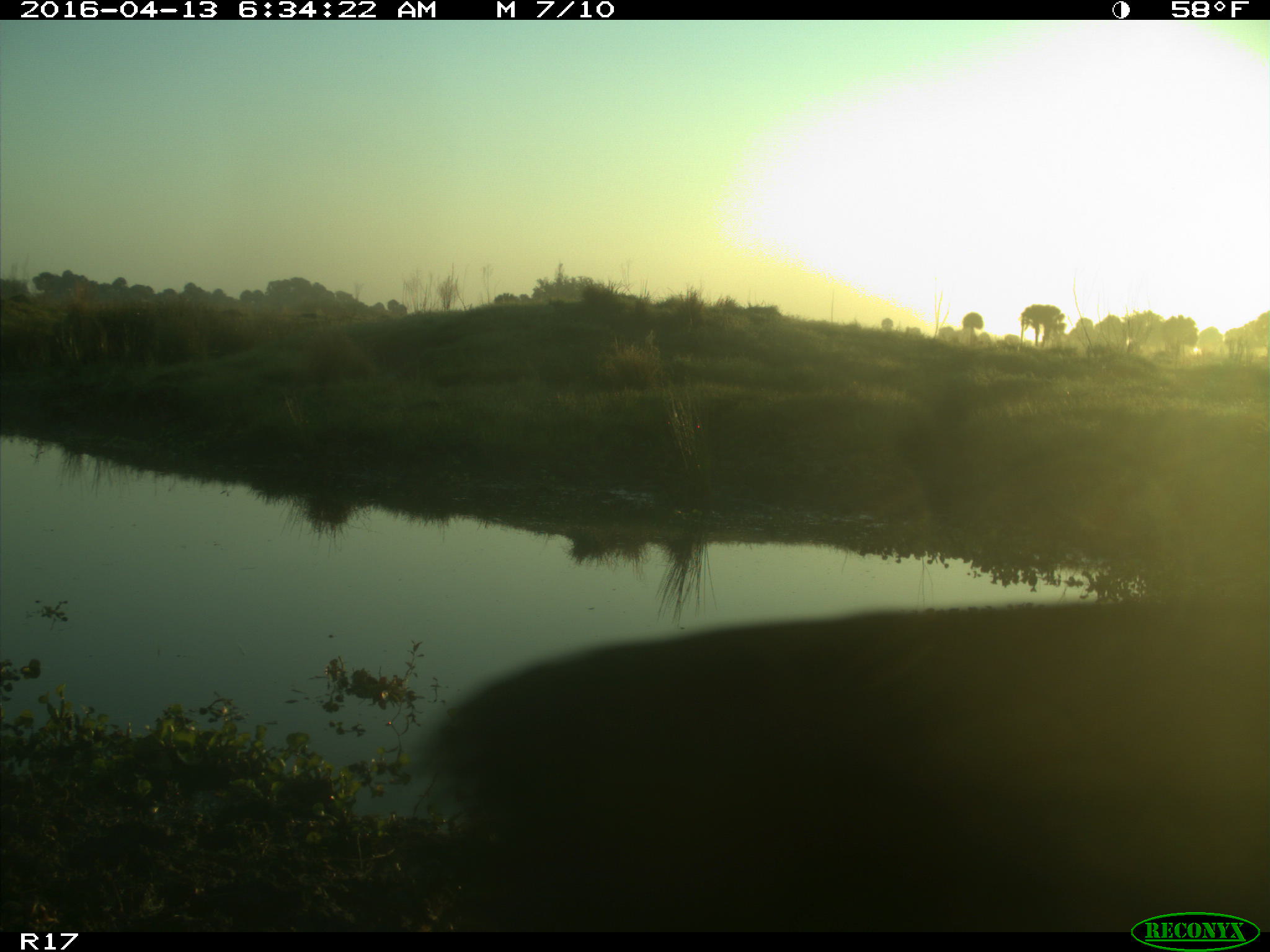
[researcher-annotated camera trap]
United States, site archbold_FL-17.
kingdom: Animalia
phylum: Chordata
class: Mammalia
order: Artiodactyla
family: Bovidae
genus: Bos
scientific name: Bos taurus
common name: domestic cow